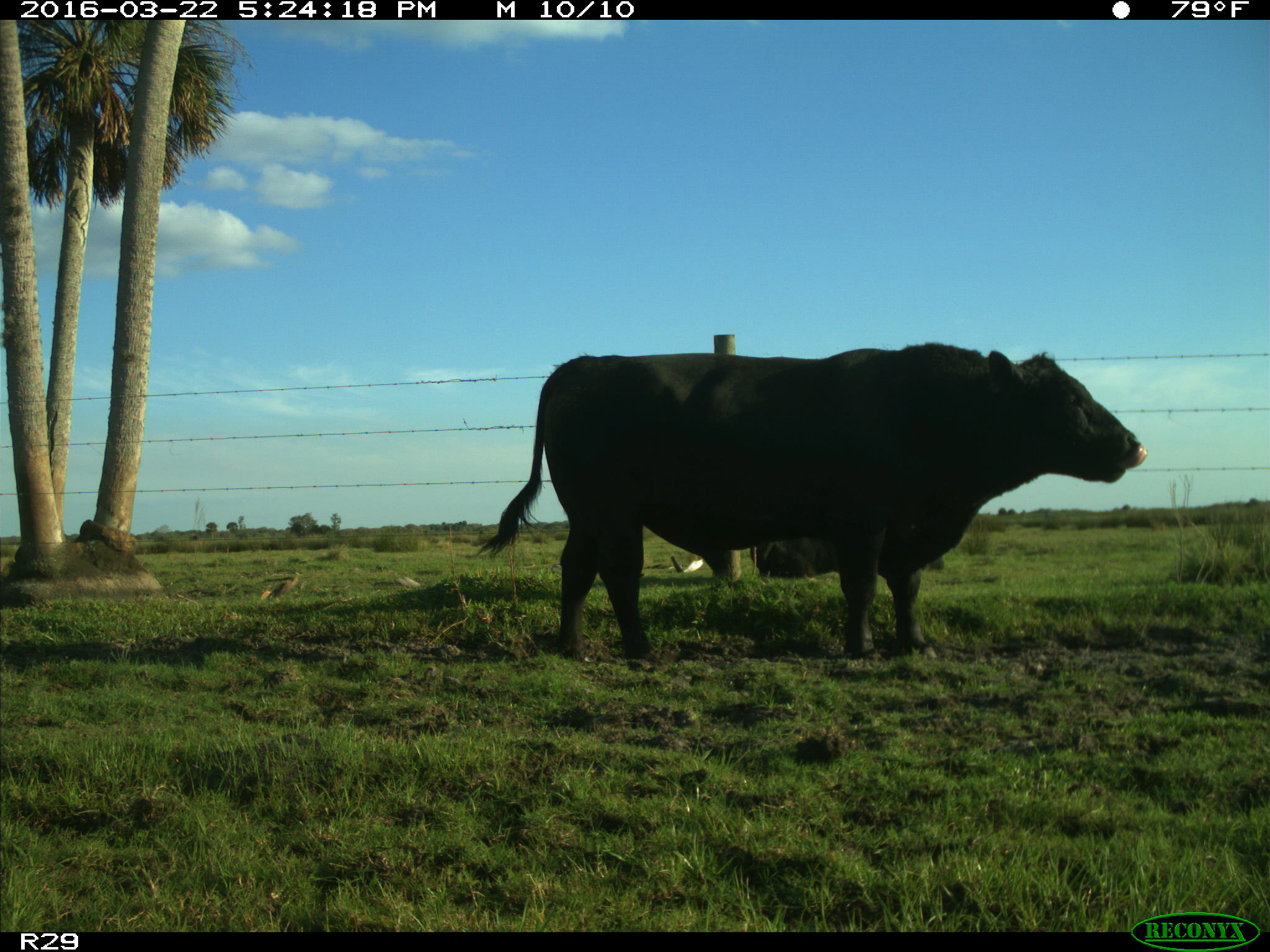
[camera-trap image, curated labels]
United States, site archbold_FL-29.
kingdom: Animalia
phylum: Chordata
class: Mammalia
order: Artiodactyla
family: Bovidae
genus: Bos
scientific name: Bos taurus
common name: domestic cow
Bos taurus (domestic cow).